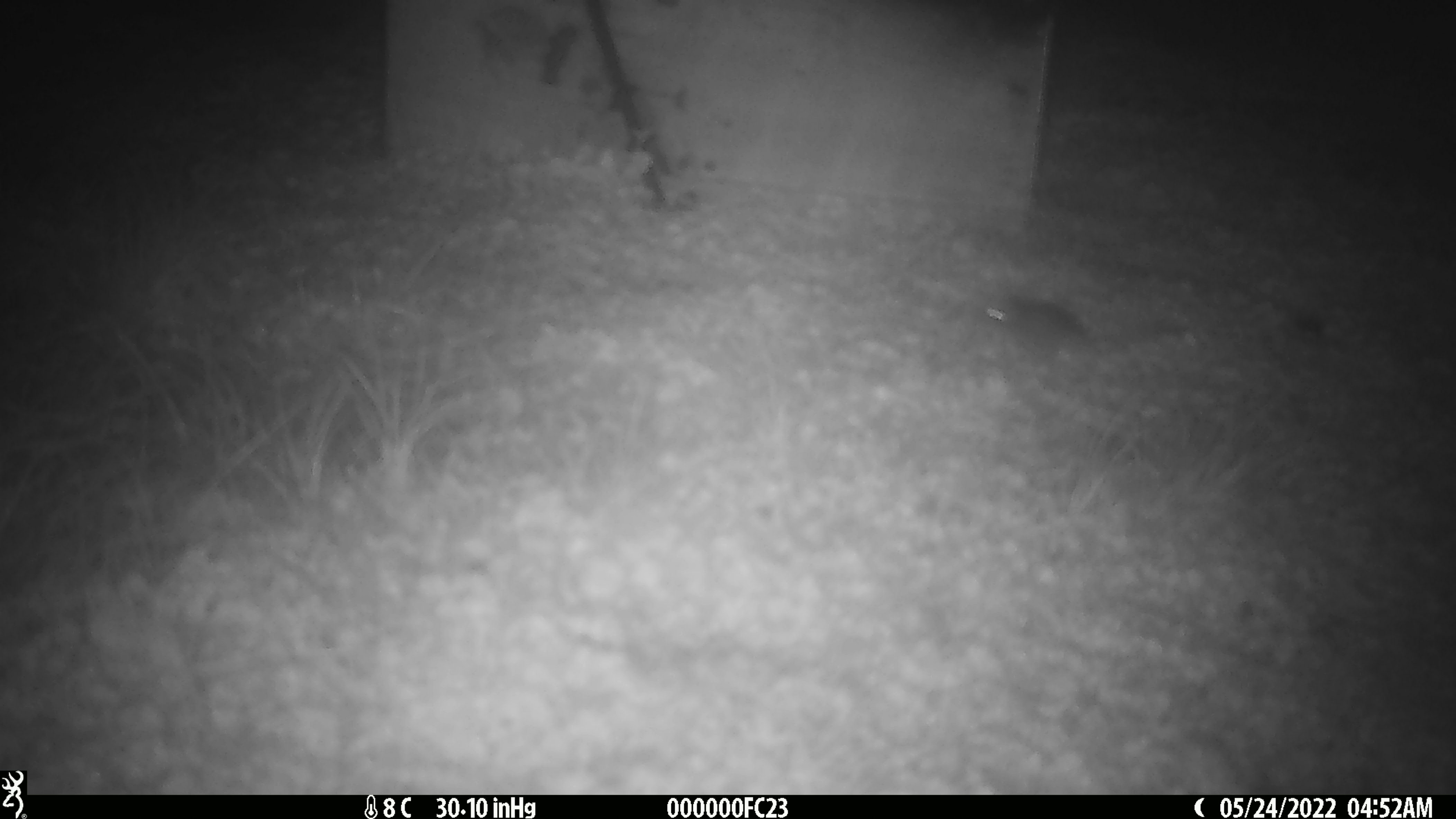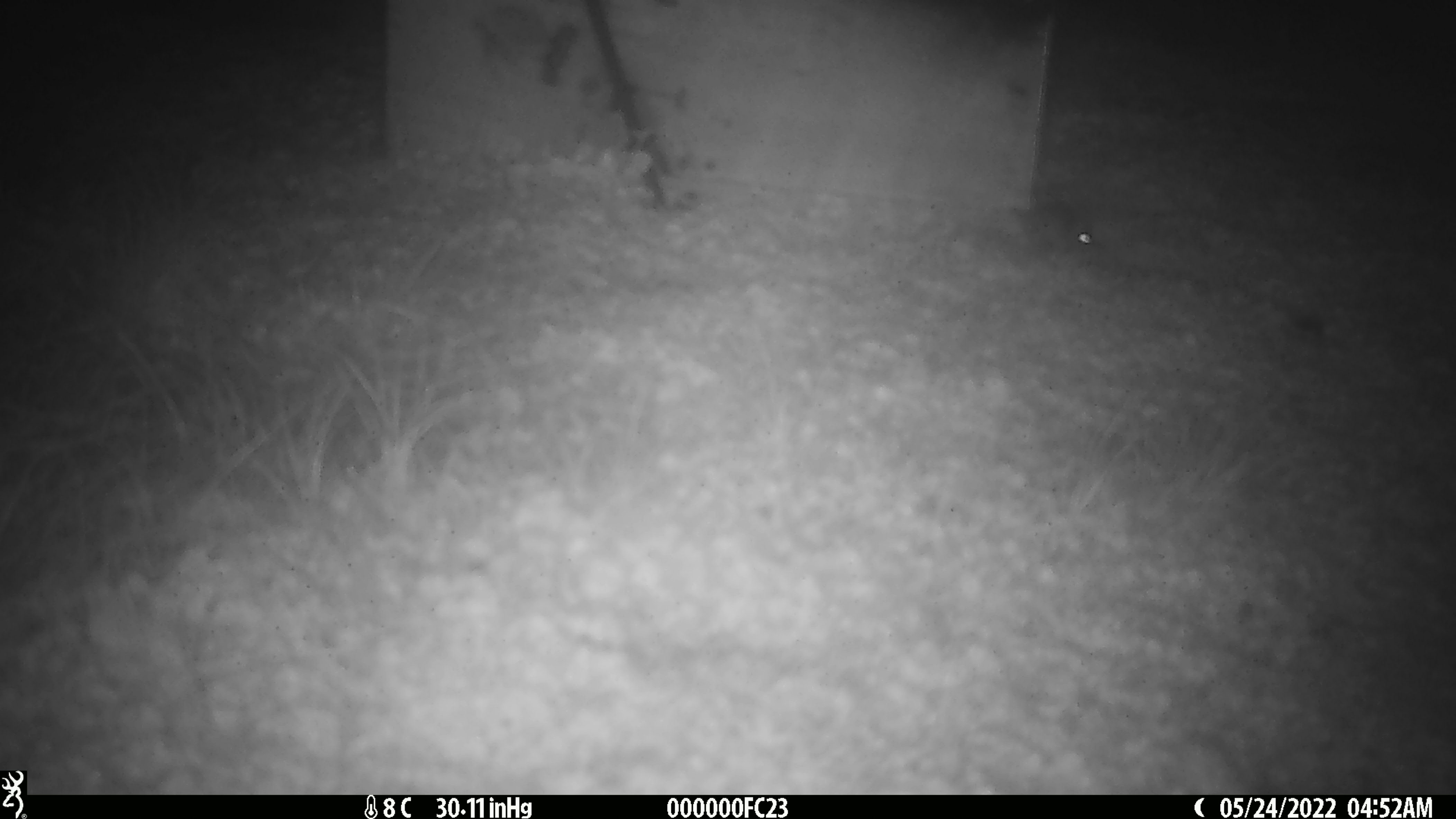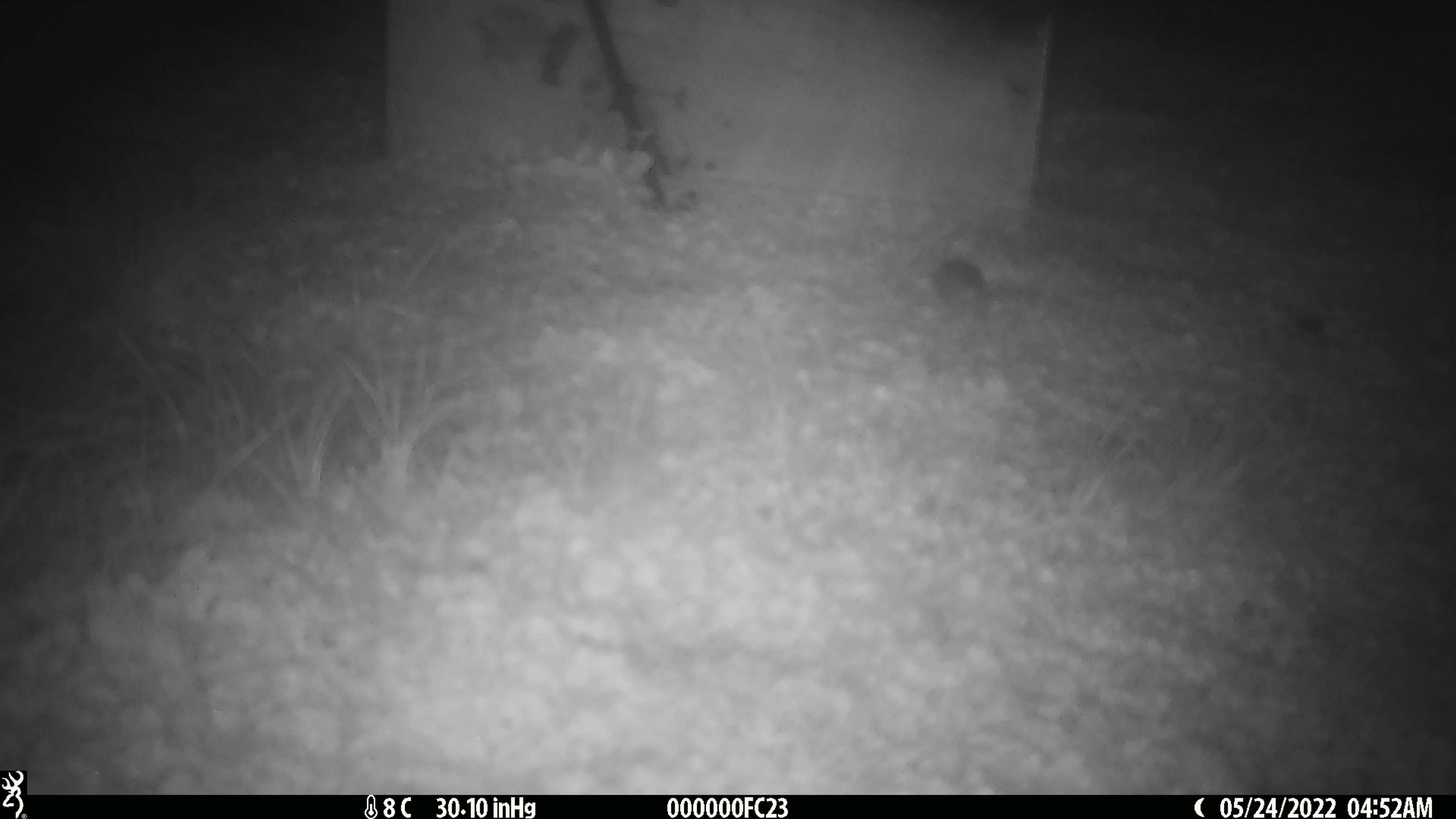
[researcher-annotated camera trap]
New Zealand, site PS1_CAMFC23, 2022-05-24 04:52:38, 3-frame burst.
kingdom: Animalia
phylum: Chordata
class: Mammalia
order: Rodentia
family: Muridae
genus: Mus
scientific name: Mus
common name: mouse